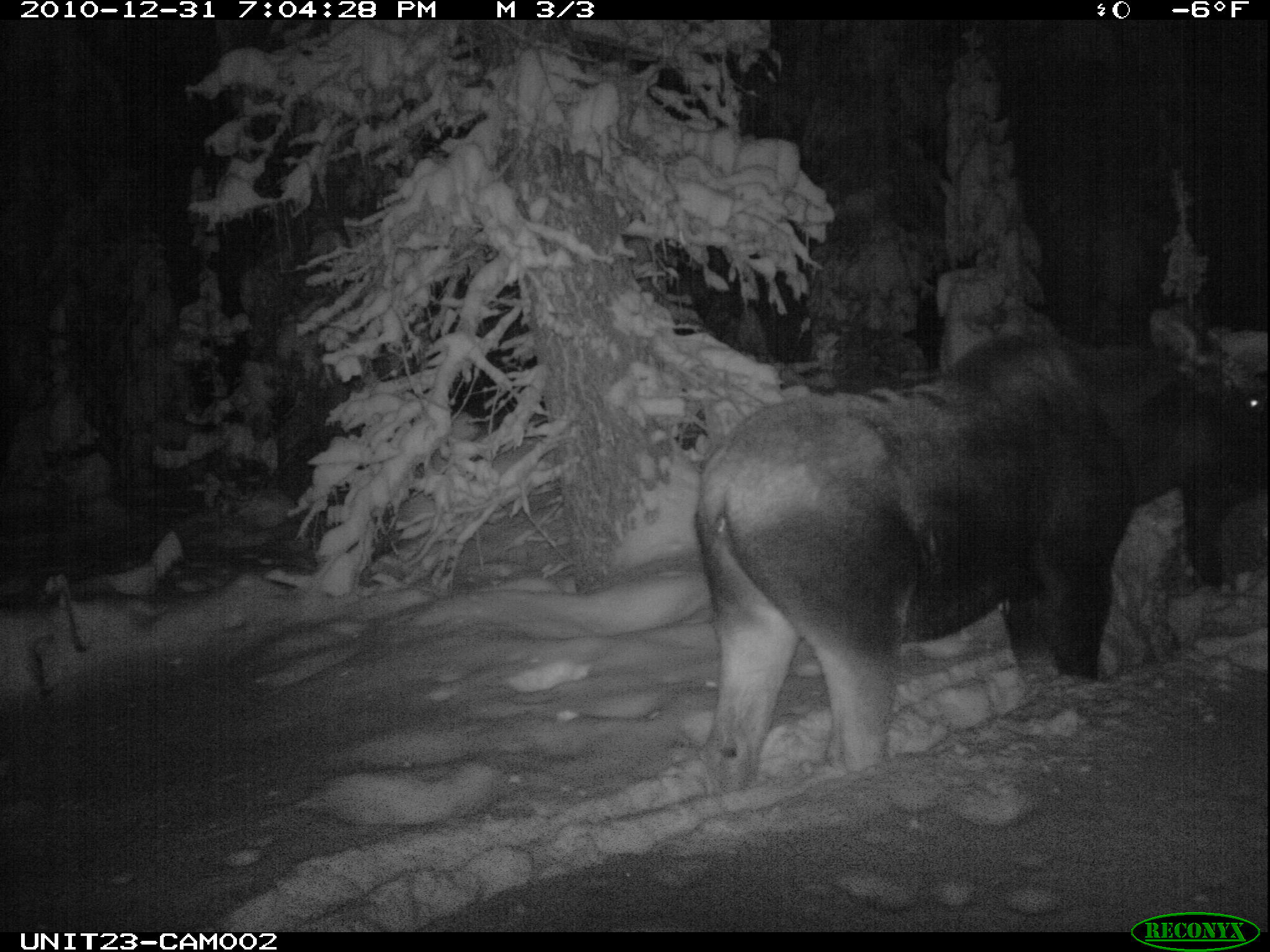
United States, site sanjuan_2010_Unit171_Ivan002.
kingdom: Animalia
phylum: Chordata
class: Mammalia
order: Artiodactyla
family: Cervidae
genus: Alces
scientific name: Alces alces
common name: moose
Alces alces (moose).